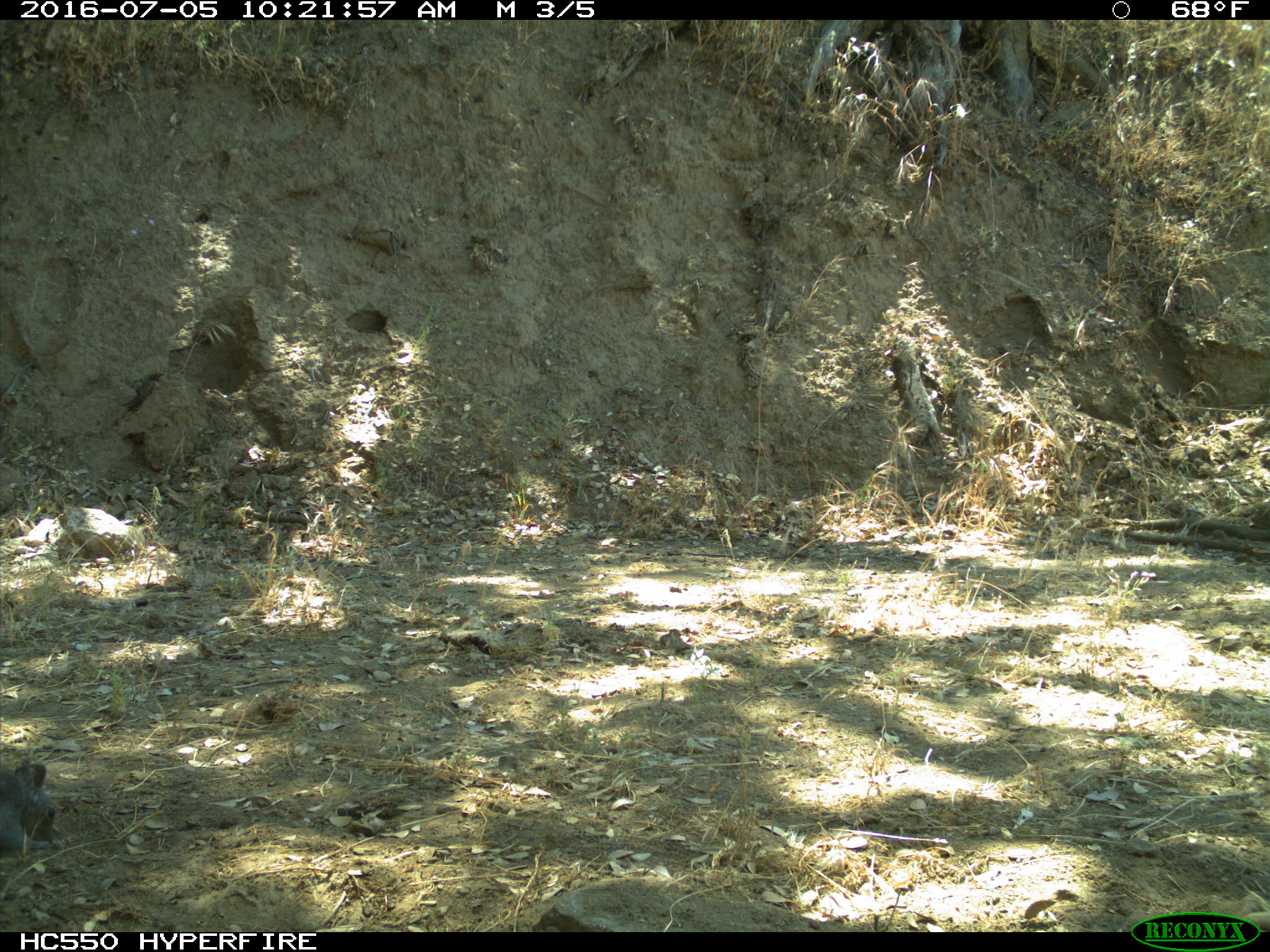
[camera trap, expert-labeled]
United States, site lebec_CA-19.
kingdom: Animalia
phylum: Chordata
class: Mammalia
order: Rodentia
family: Sciuridae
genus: Sciurus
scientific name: Sciurus carolinensis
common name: eastern gray squirrel